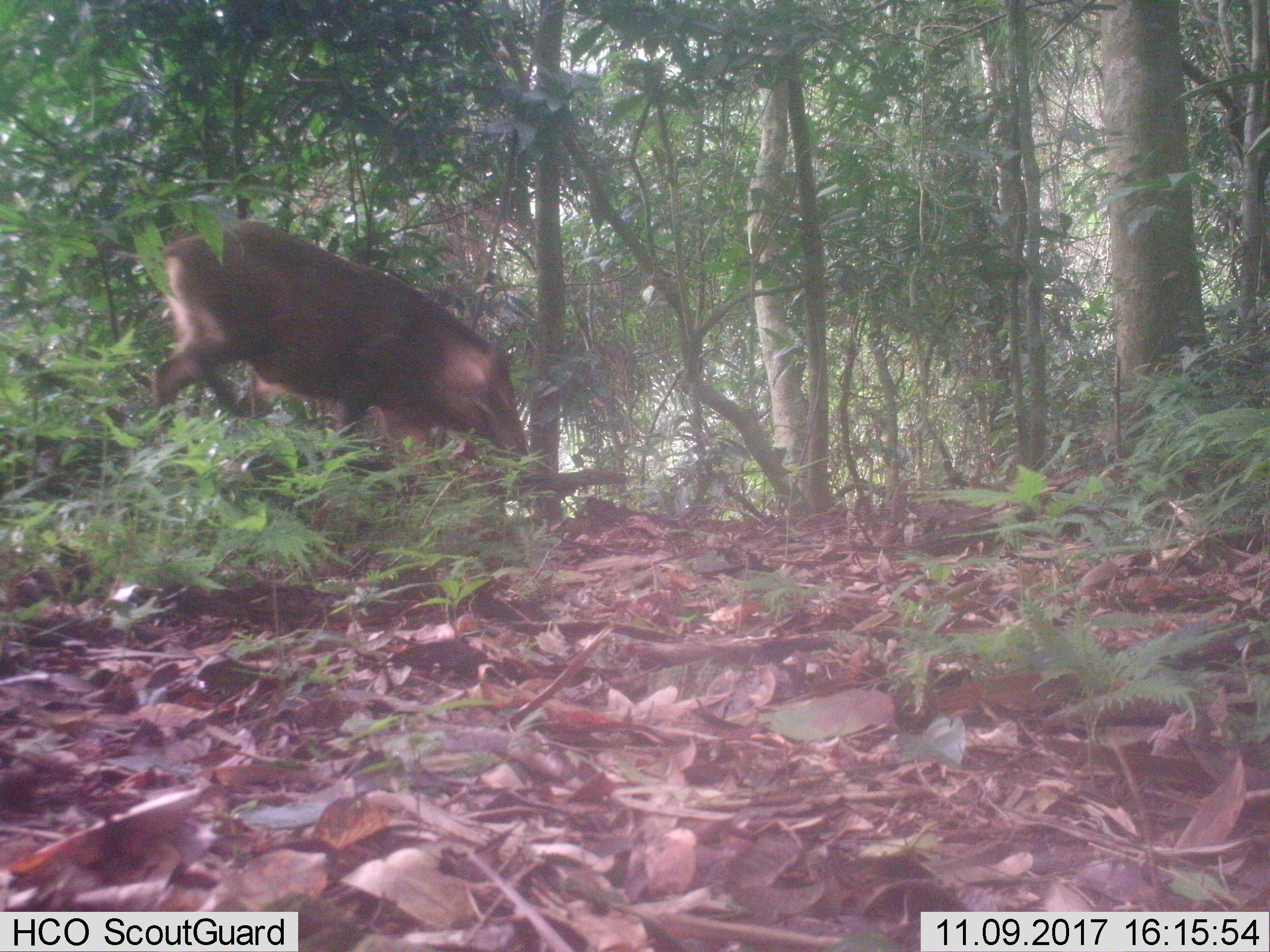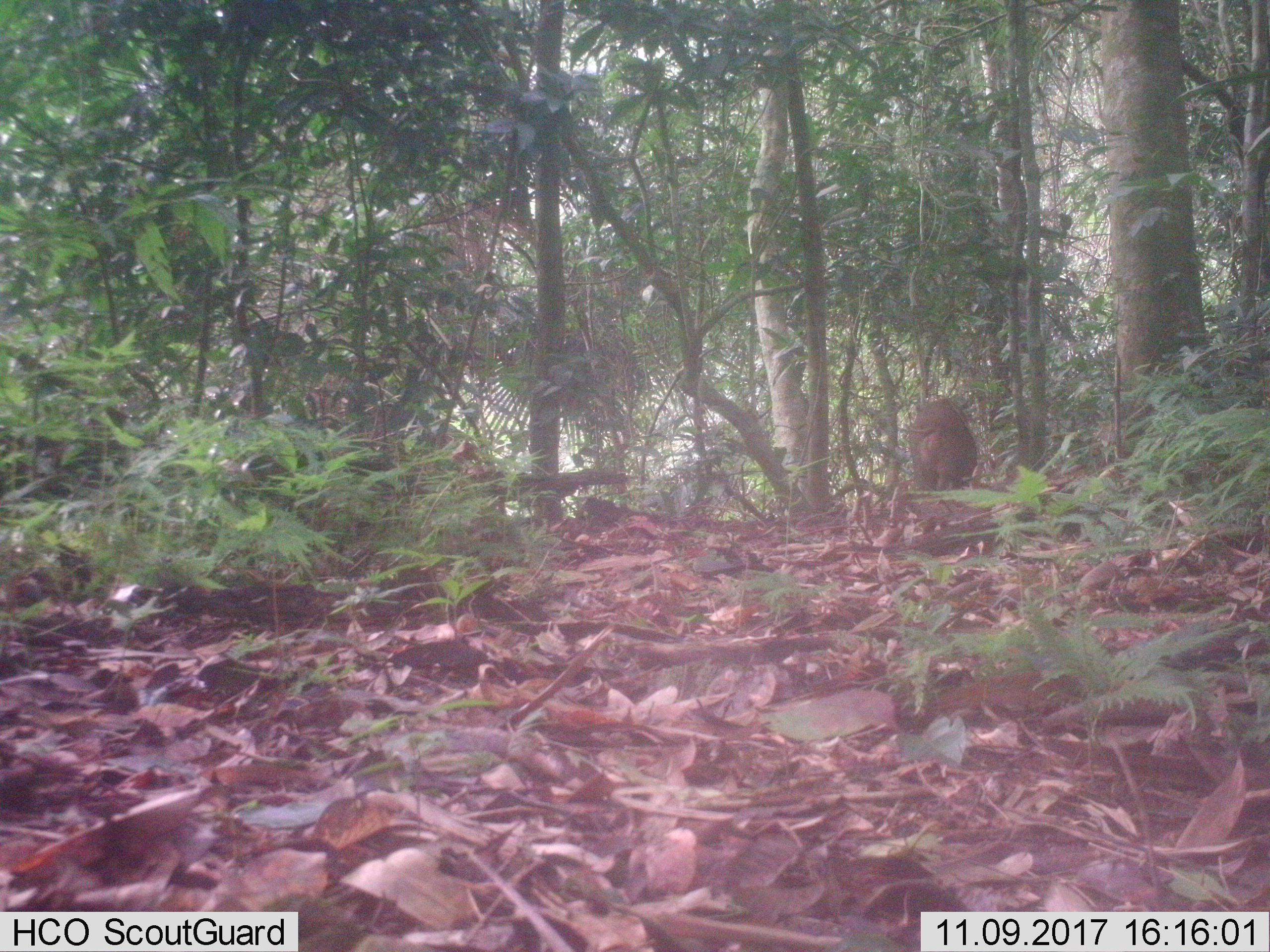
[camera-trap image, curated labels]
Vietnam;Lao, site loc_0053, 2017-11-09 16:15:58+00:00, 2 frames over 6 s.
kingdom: Animalia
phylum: Chordata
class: Mammalia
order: Artiodactyla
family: Suidae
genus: Sus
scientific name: Sus scrofa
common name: eurasian wild pig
Eurasian wild pig (Sus scrofa). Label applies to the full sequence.